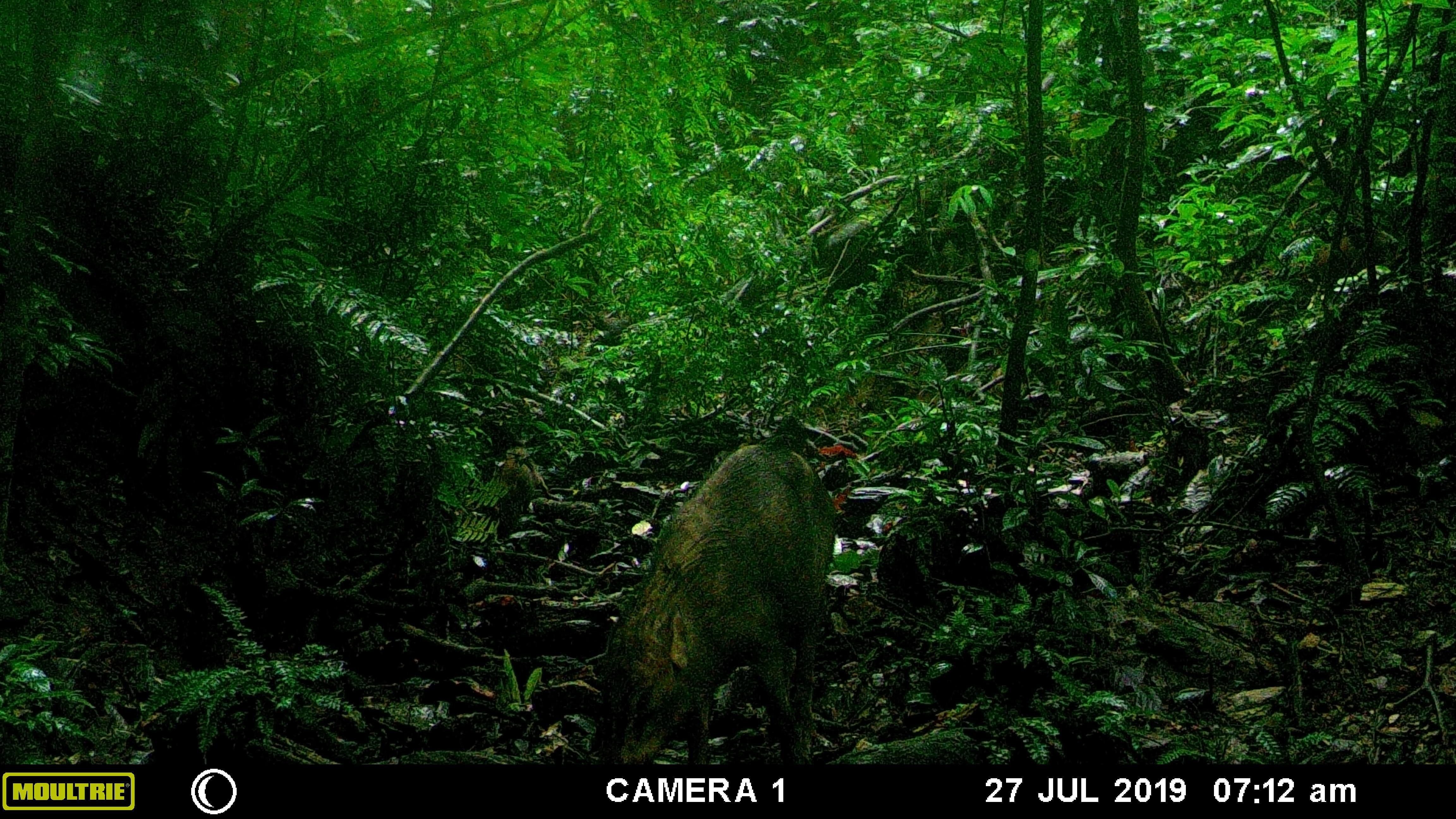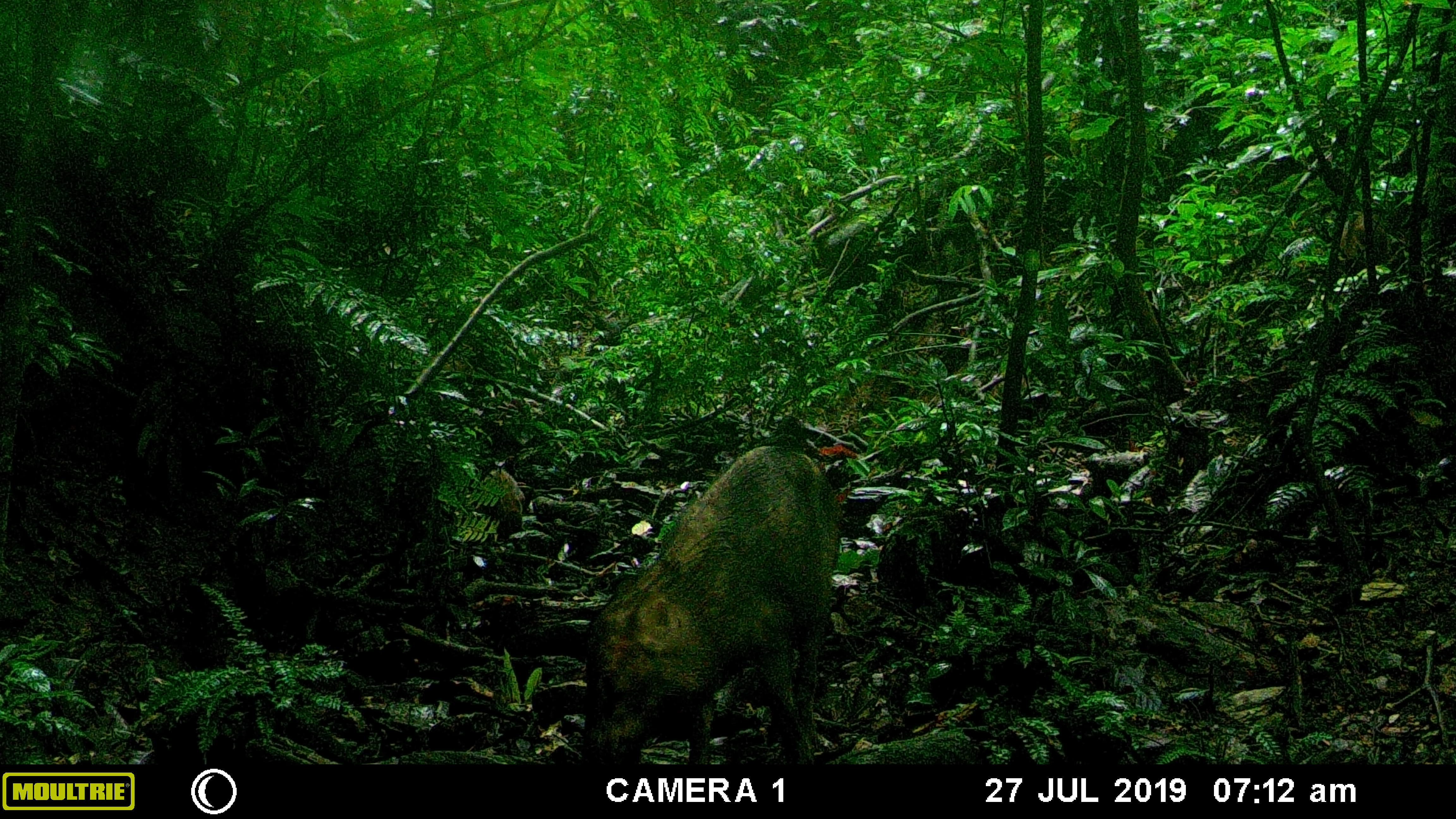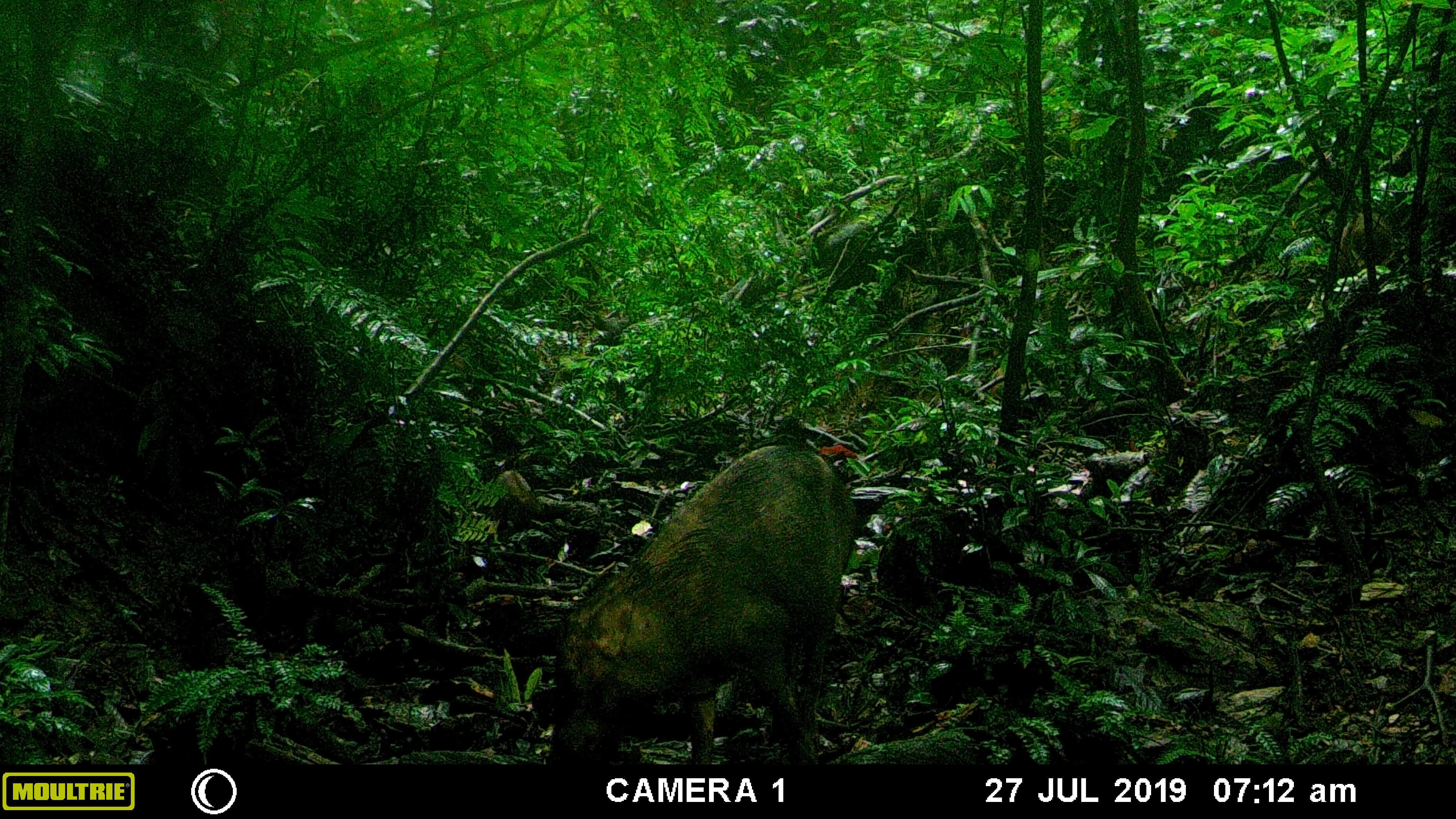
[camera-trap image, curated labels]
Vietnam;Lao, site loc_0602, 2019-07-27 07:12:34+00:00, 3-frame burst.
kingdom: Animalia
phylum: Chordata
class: Mammalia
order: Artiodactyla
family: Suidae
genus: Sus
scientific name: Sus scrofa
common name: eurasian wild pig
Eurasian wild pig (Sus scrofa). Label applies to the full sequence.